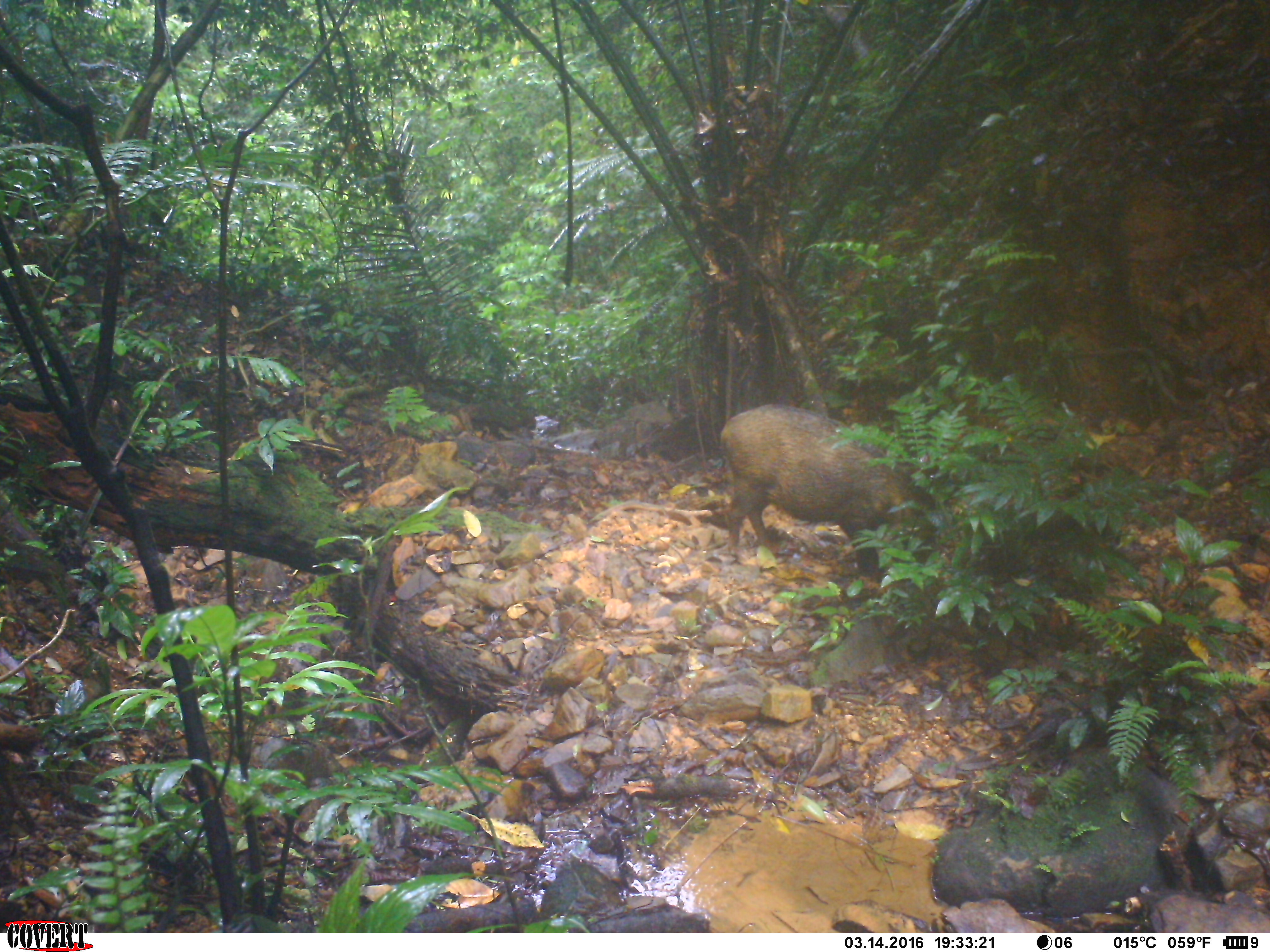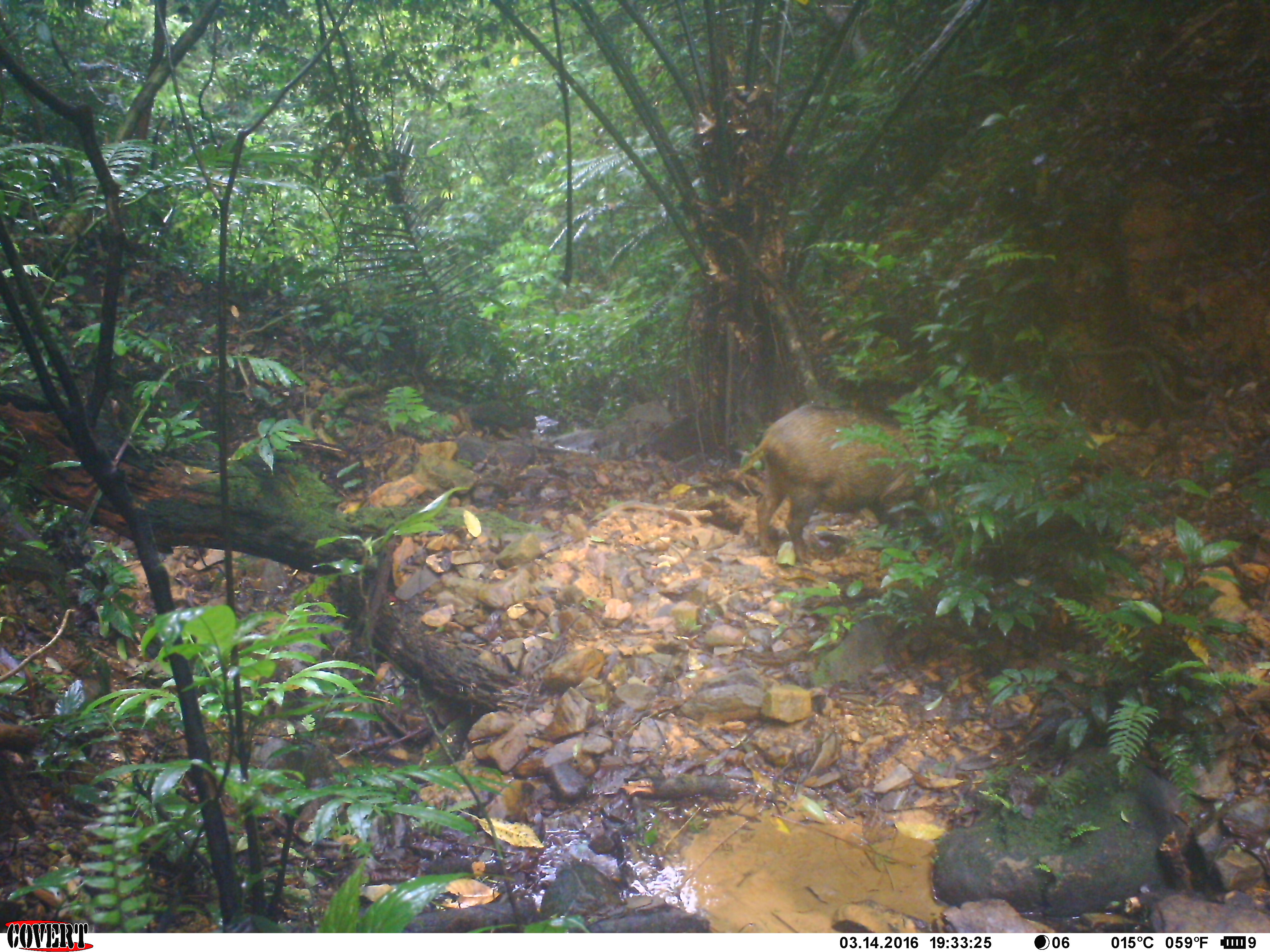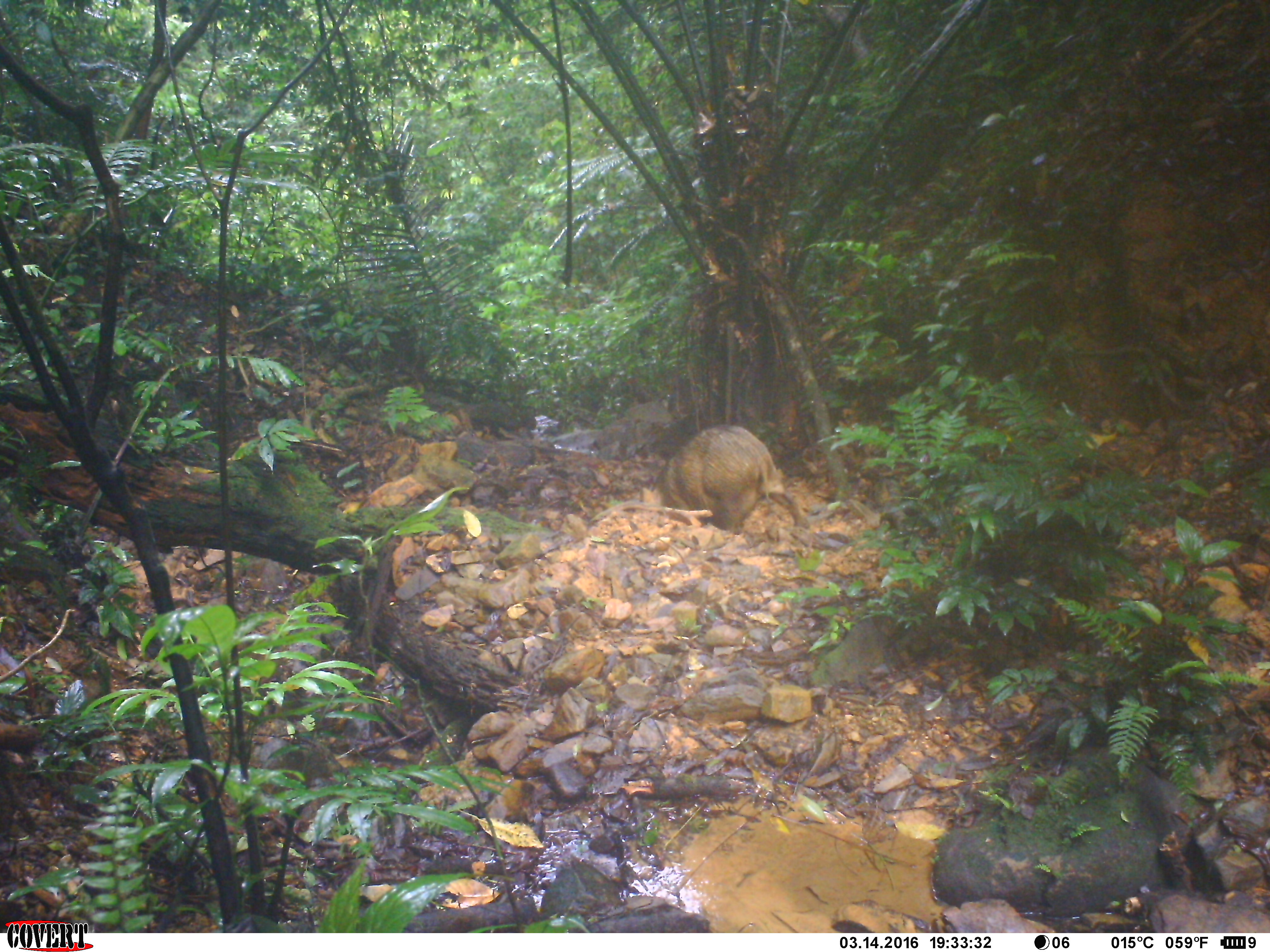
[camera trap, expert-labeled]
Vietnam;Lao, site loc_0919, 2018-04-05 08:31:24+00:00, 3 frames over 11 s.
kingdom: Animalia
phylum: Chordata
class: Mammalia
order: Artiodactyla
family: Suidae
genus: Sus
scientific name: Sus scrofa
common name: eurasian wild pig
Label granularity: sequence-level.